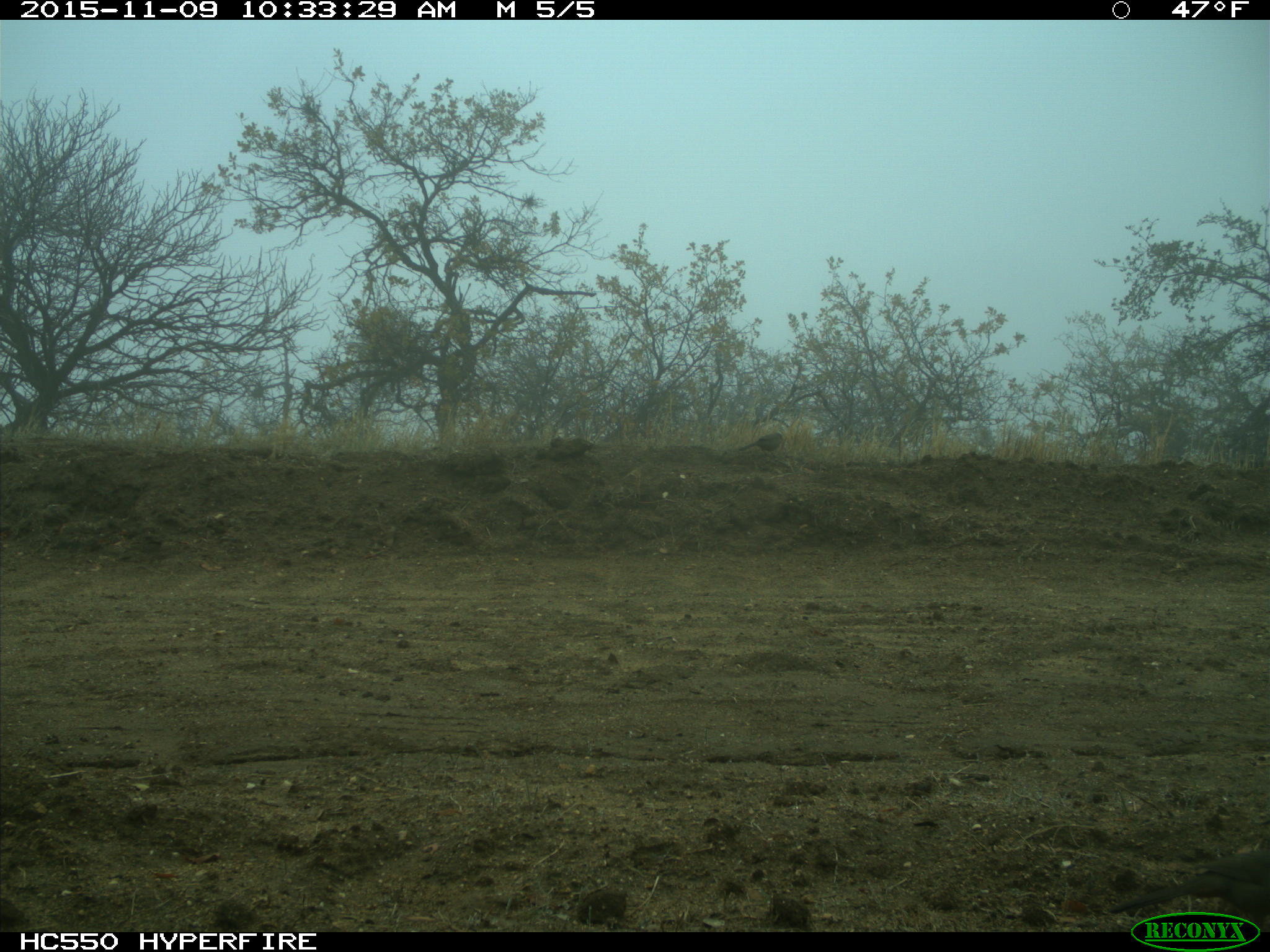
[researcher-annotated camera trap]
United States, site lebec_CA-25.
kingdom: Animalia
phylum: Chordata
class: Aves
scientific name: Aves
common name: birds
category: unidentified bird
Unidentified bird (birds) (Aves).